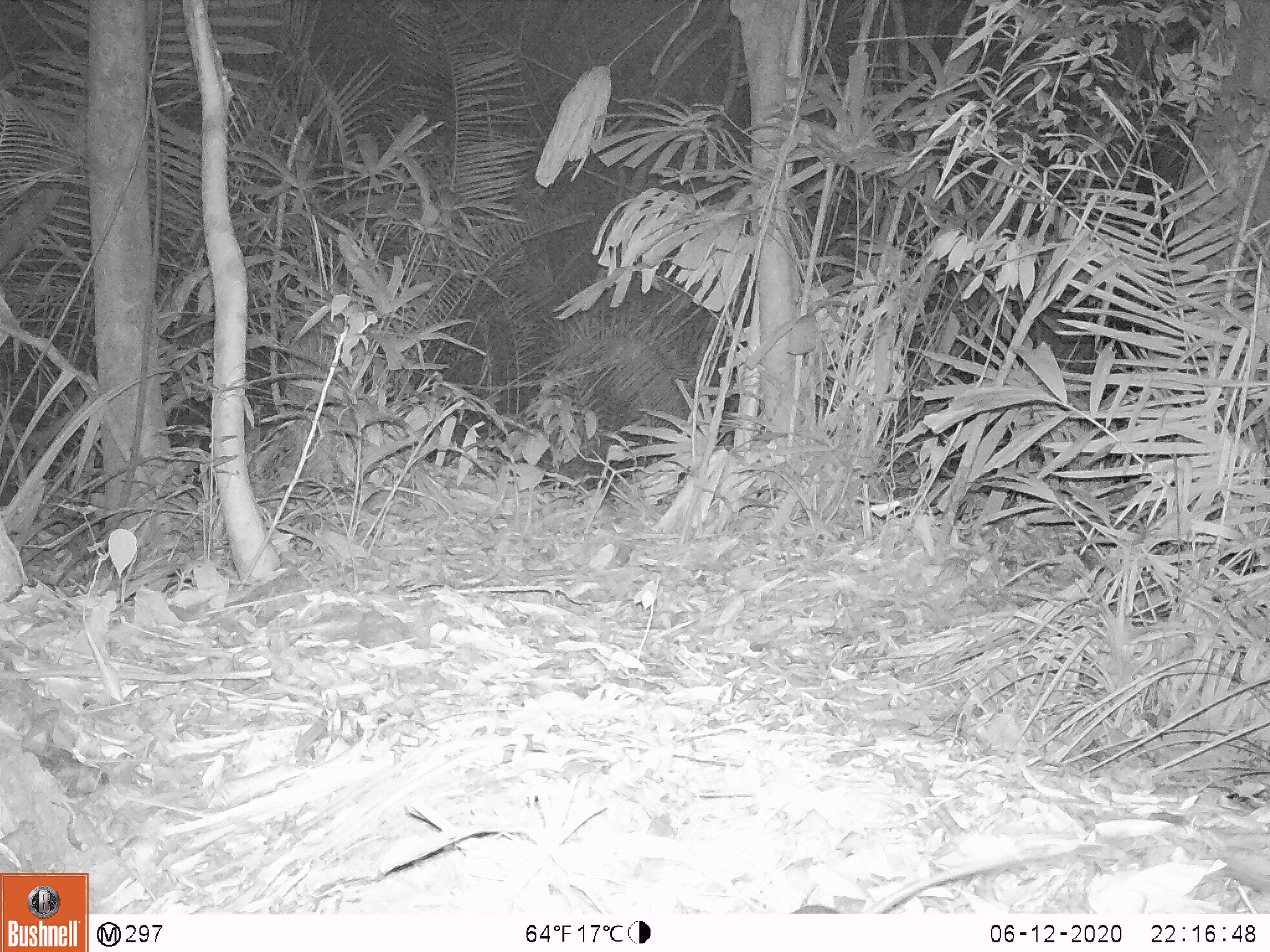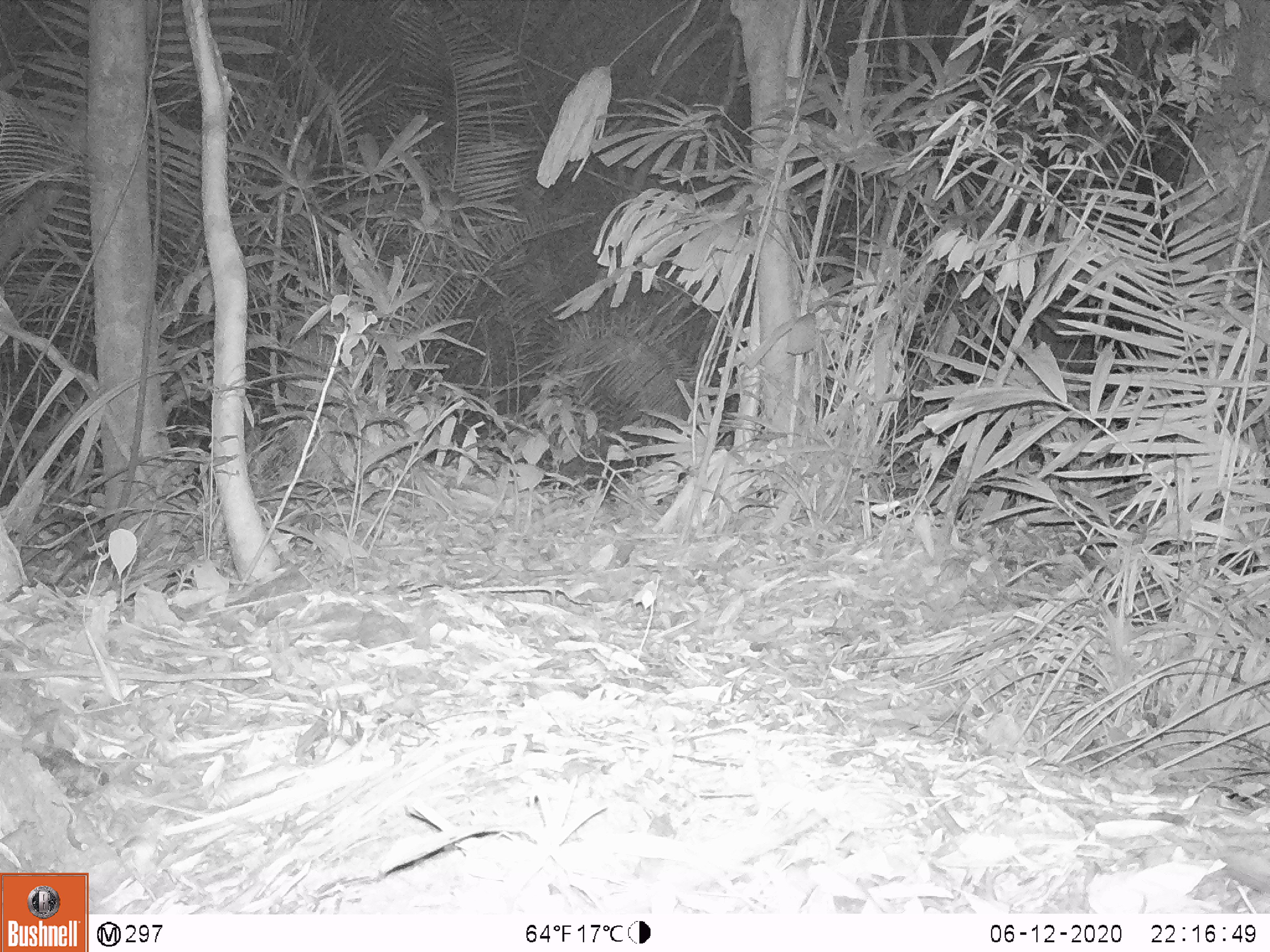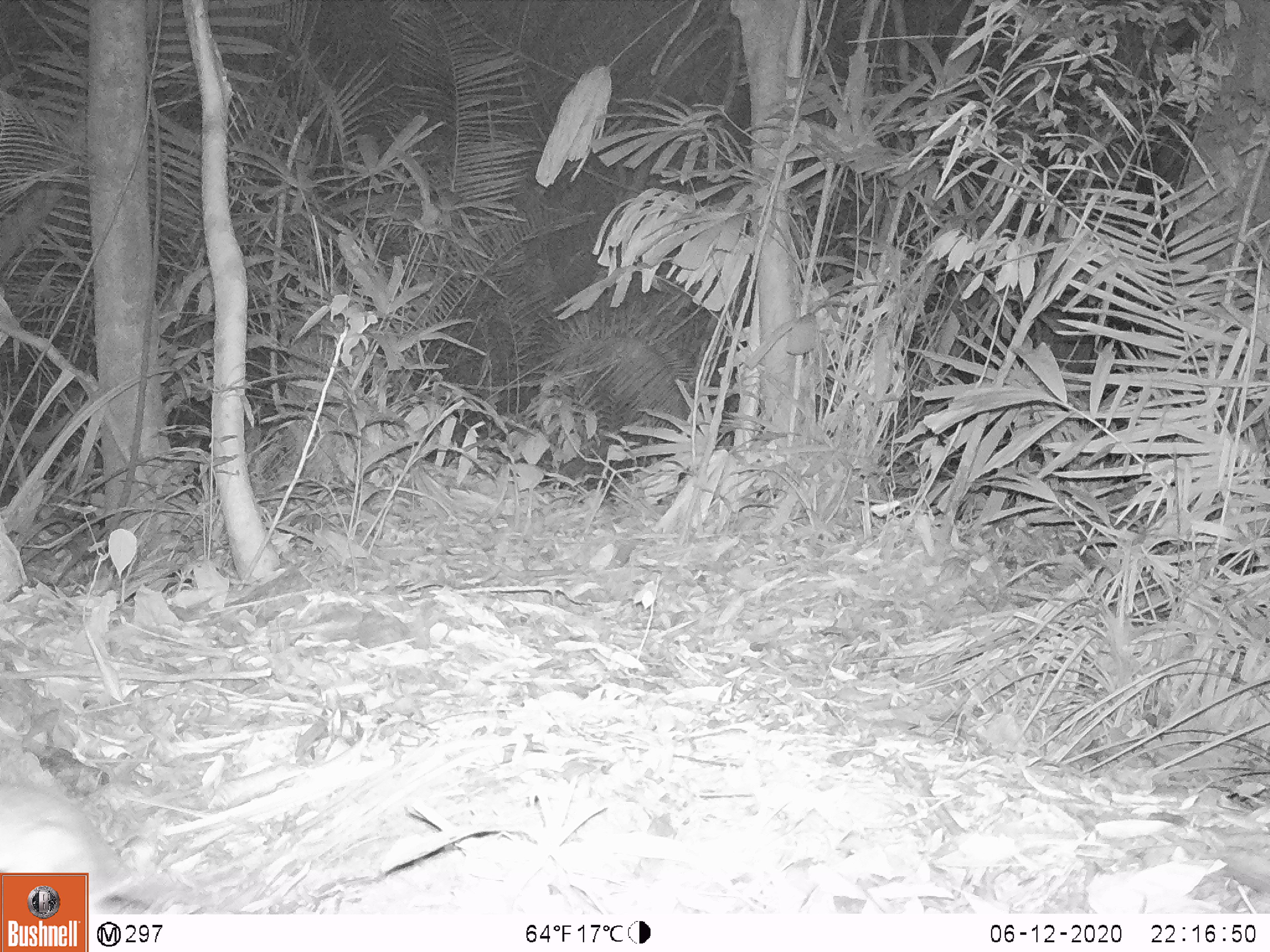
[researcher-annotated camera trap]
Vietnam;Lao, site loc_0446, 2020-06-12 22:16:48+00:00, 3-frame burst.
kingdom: Animalia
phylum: Chordata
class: Mammalia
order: Rodentia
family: Muridae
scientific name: Muridae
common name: old-world mice and rats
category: unidentified murid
Unidentified murid (old-world mice and rats) (Muridae). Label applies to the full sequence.